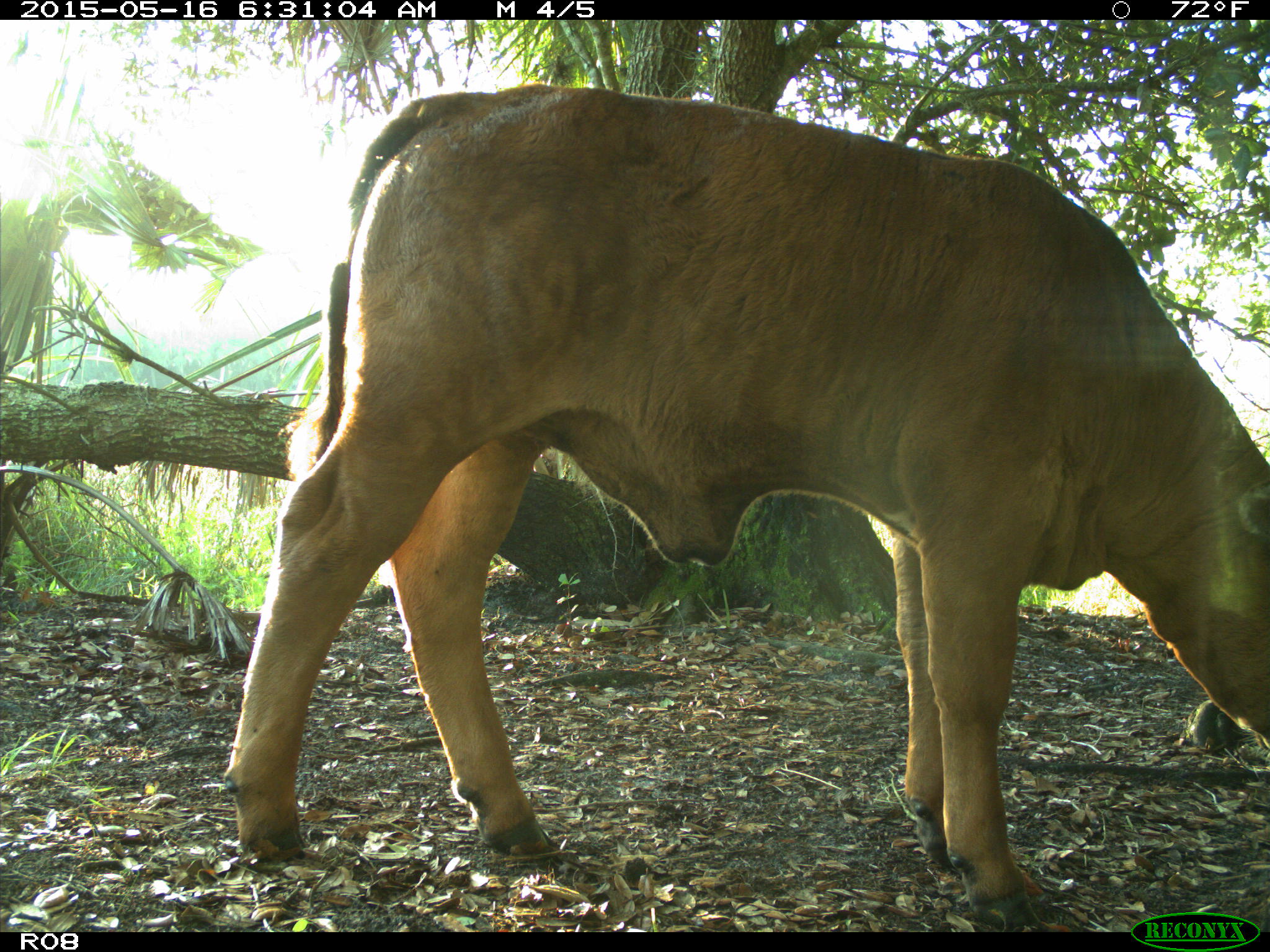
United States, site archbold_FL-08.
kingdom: Animalia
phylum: Chordata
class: Mammalia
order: Artiodactyla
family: Bovidae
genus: Bos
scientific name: Bos taurus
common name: domestic cow